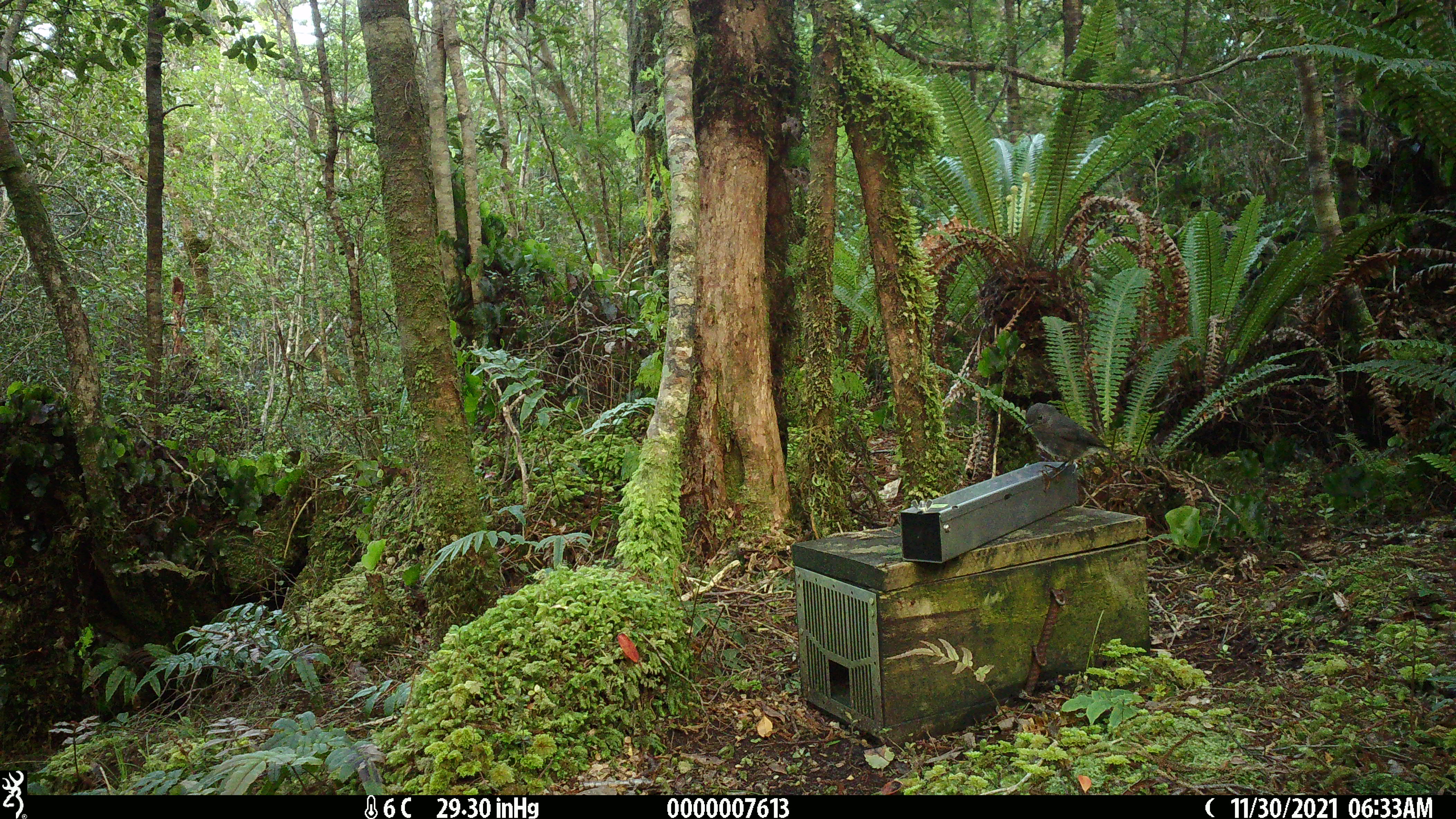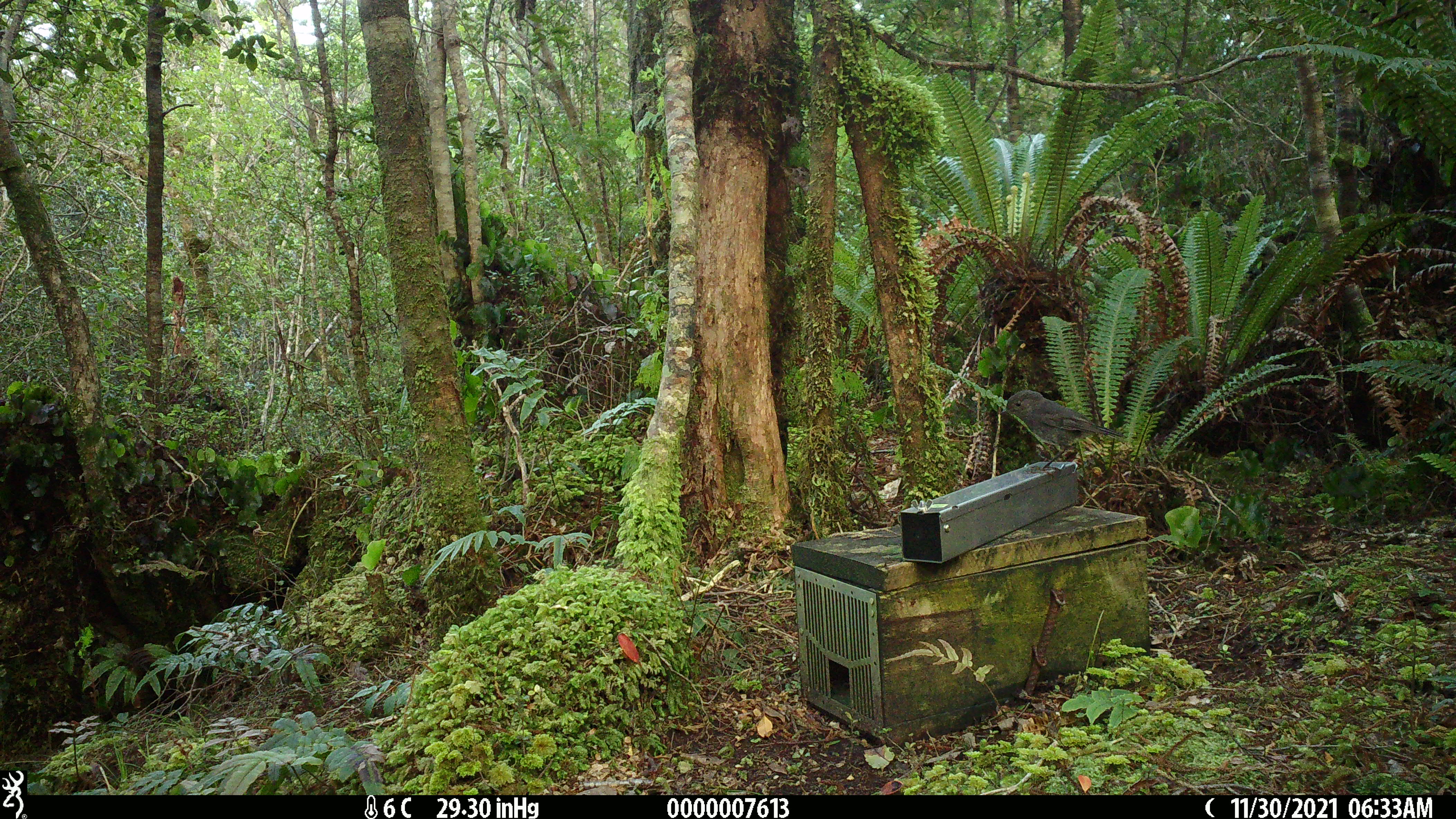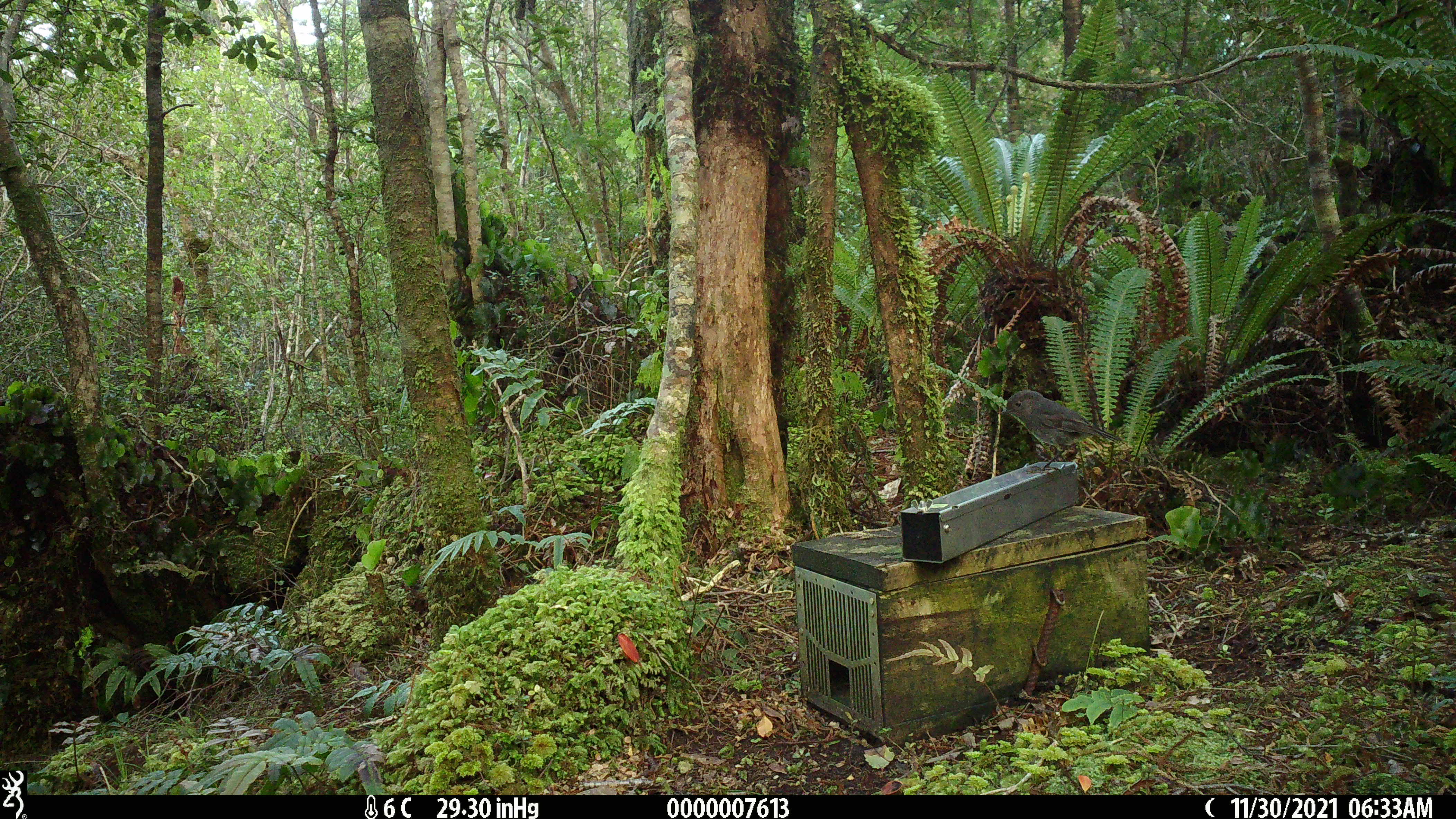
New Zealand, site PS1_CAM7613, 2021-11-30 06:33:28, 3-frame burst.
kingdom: Animalia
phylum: Chordata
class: Aves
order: Passeriformes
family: Petroicidae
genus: Petroica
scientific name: Petroica australis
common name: new zealand robin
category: robin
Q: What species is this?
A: Robin (new zealand robin) (Petroica australis).